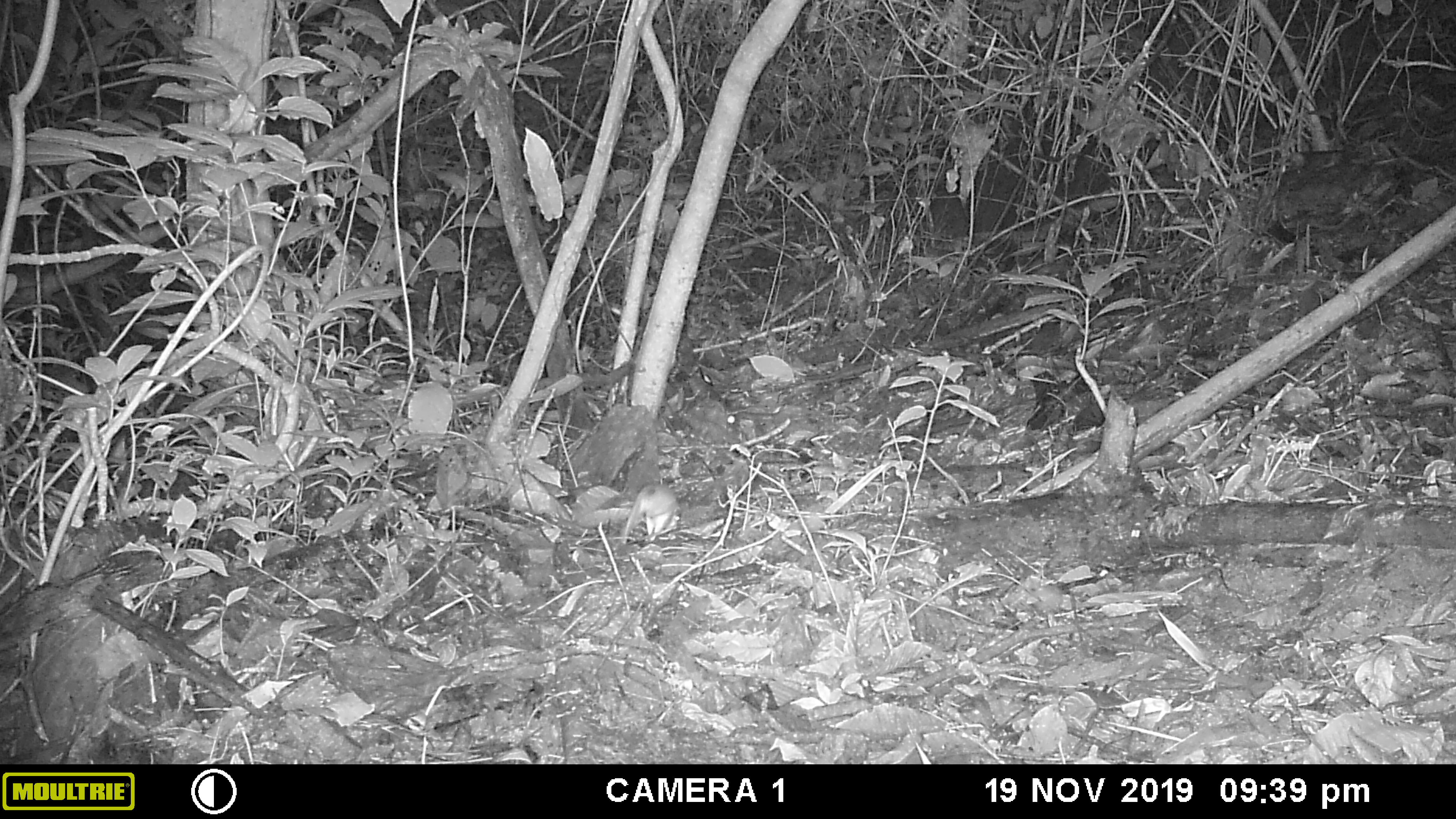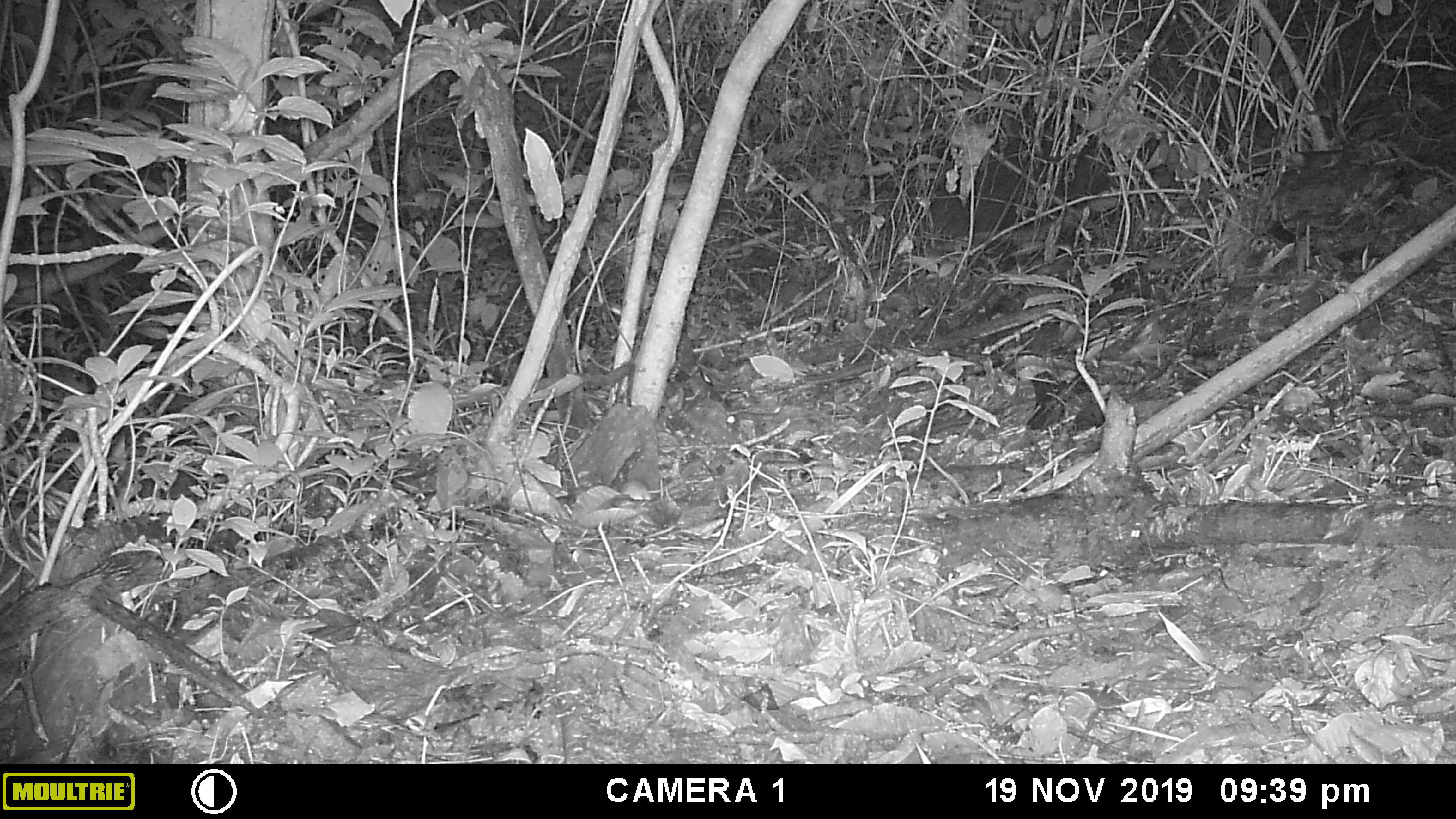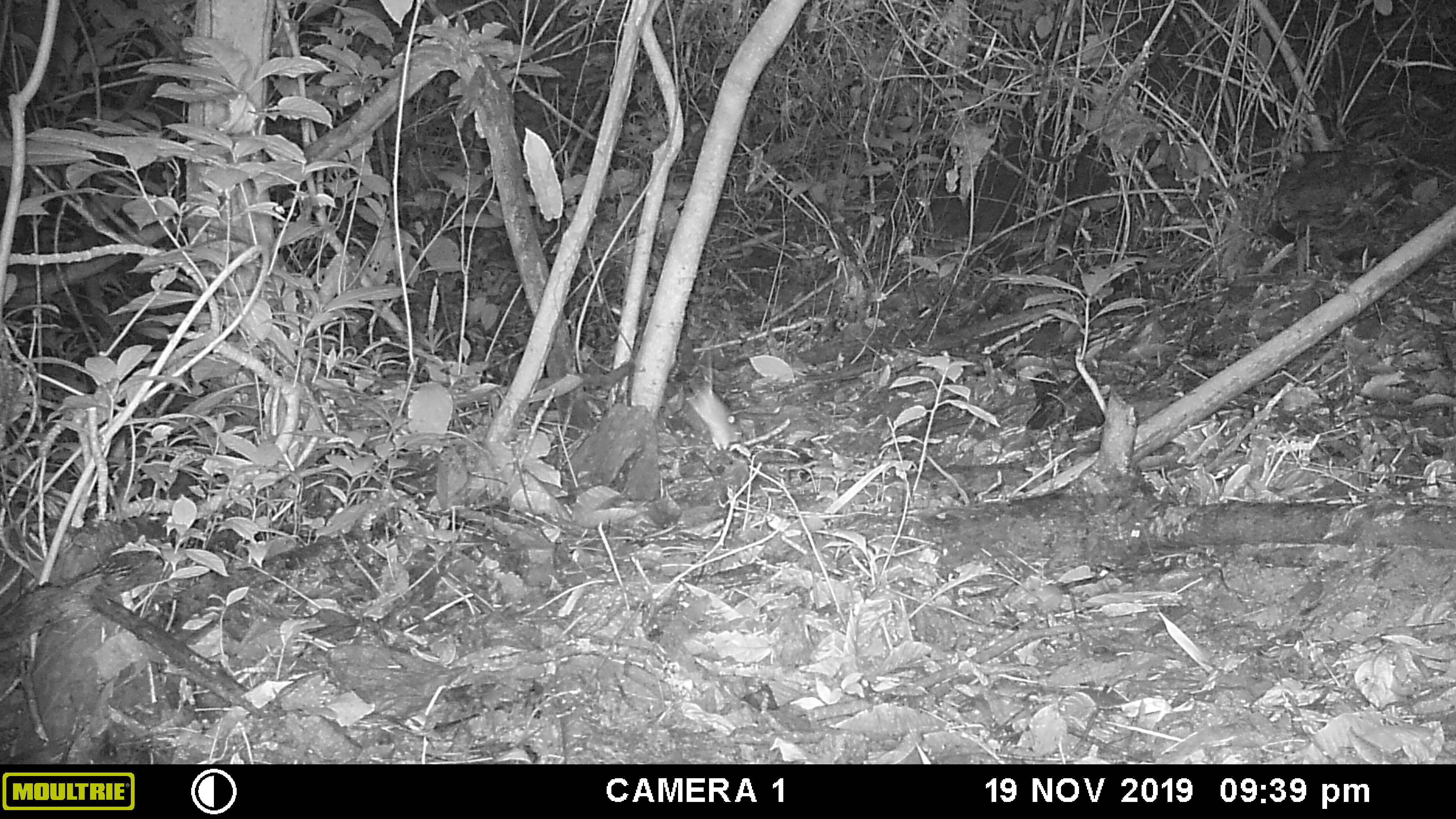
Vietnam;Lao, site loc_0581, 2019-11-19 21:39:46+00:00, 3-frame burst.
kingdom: Animalia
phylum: Chordata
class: Mammalia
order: Rodentia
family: Muridae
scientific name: Muridae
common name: old-world mice and rats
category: unidentified murid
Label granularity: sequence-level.